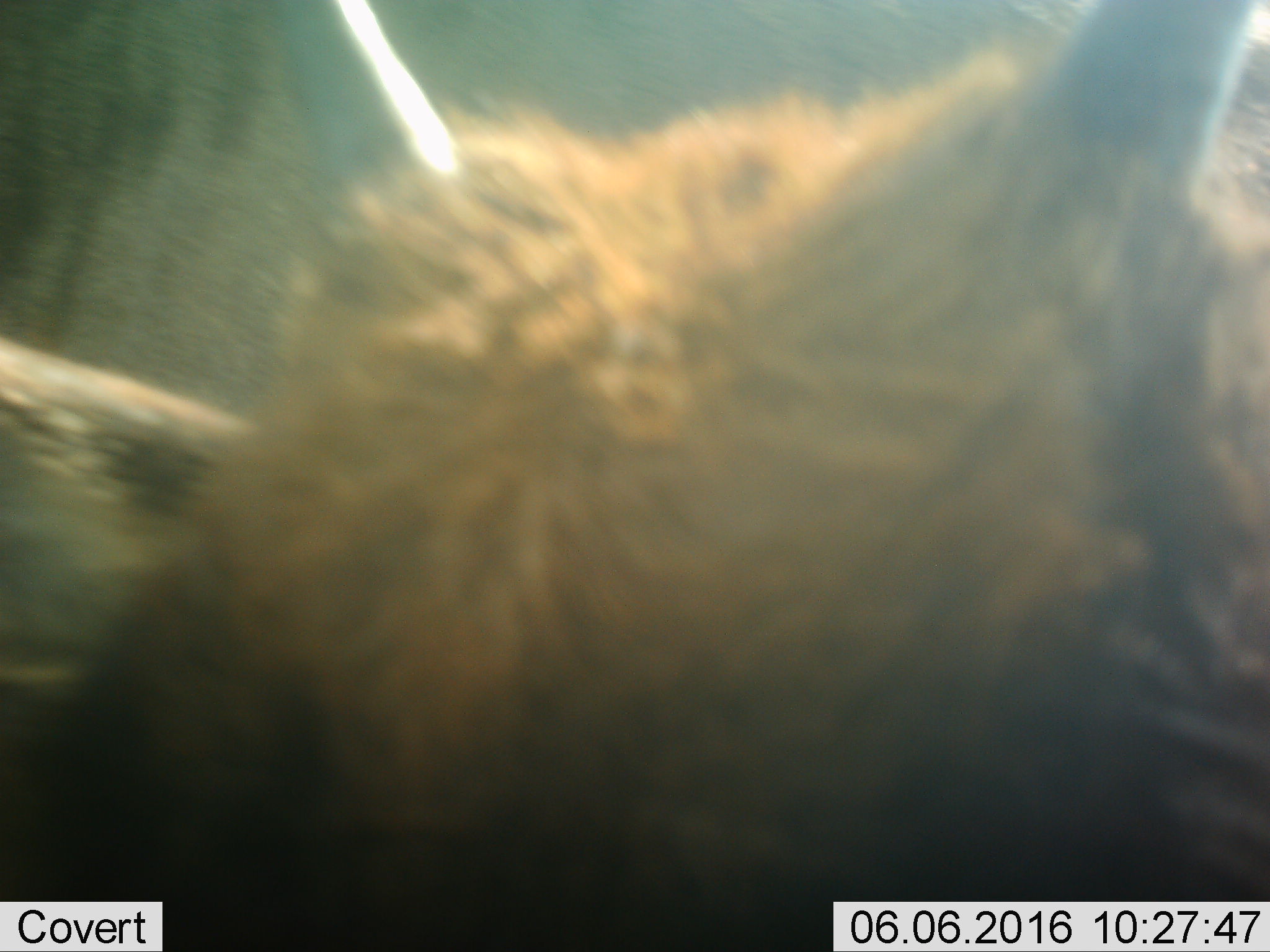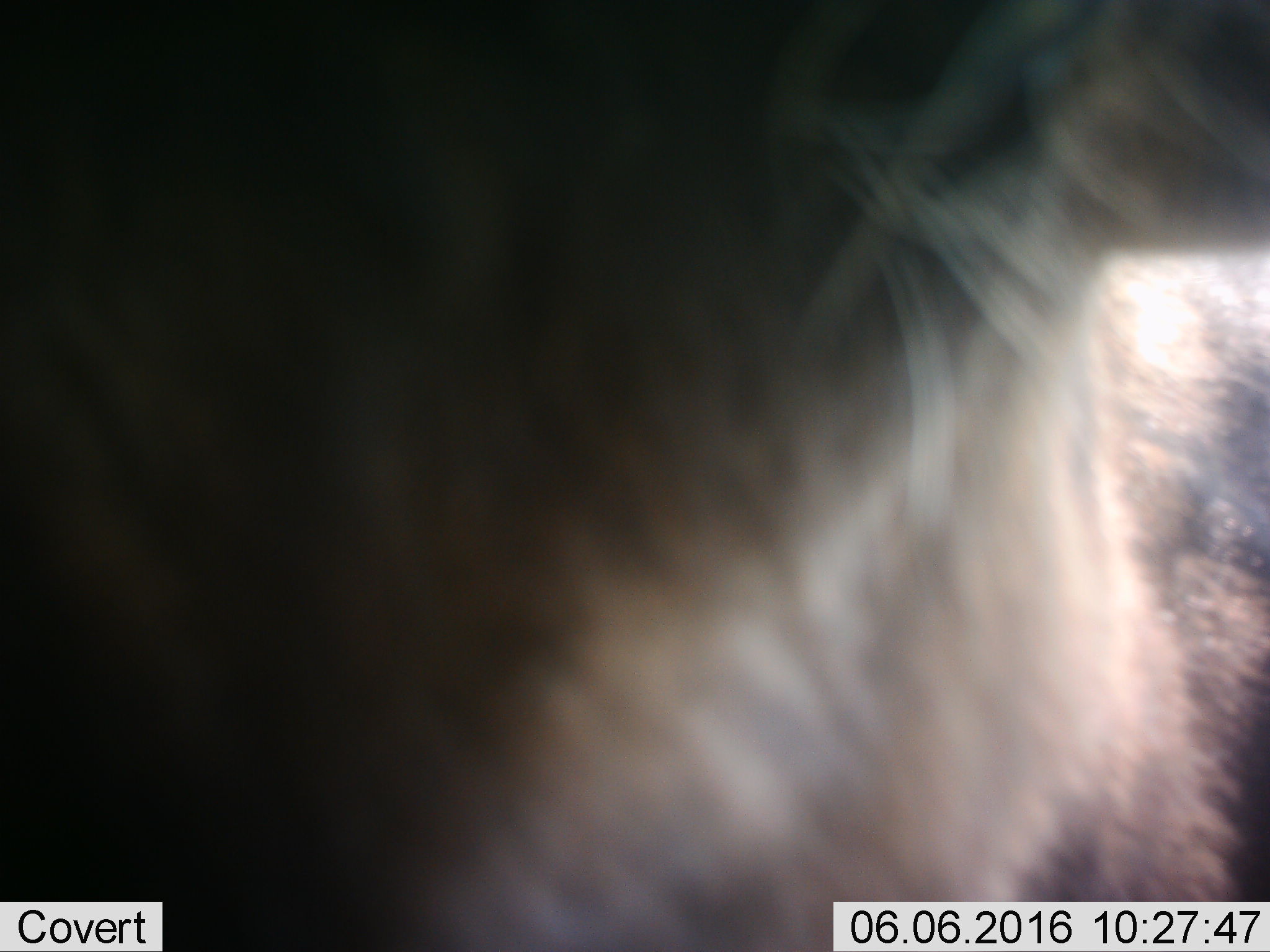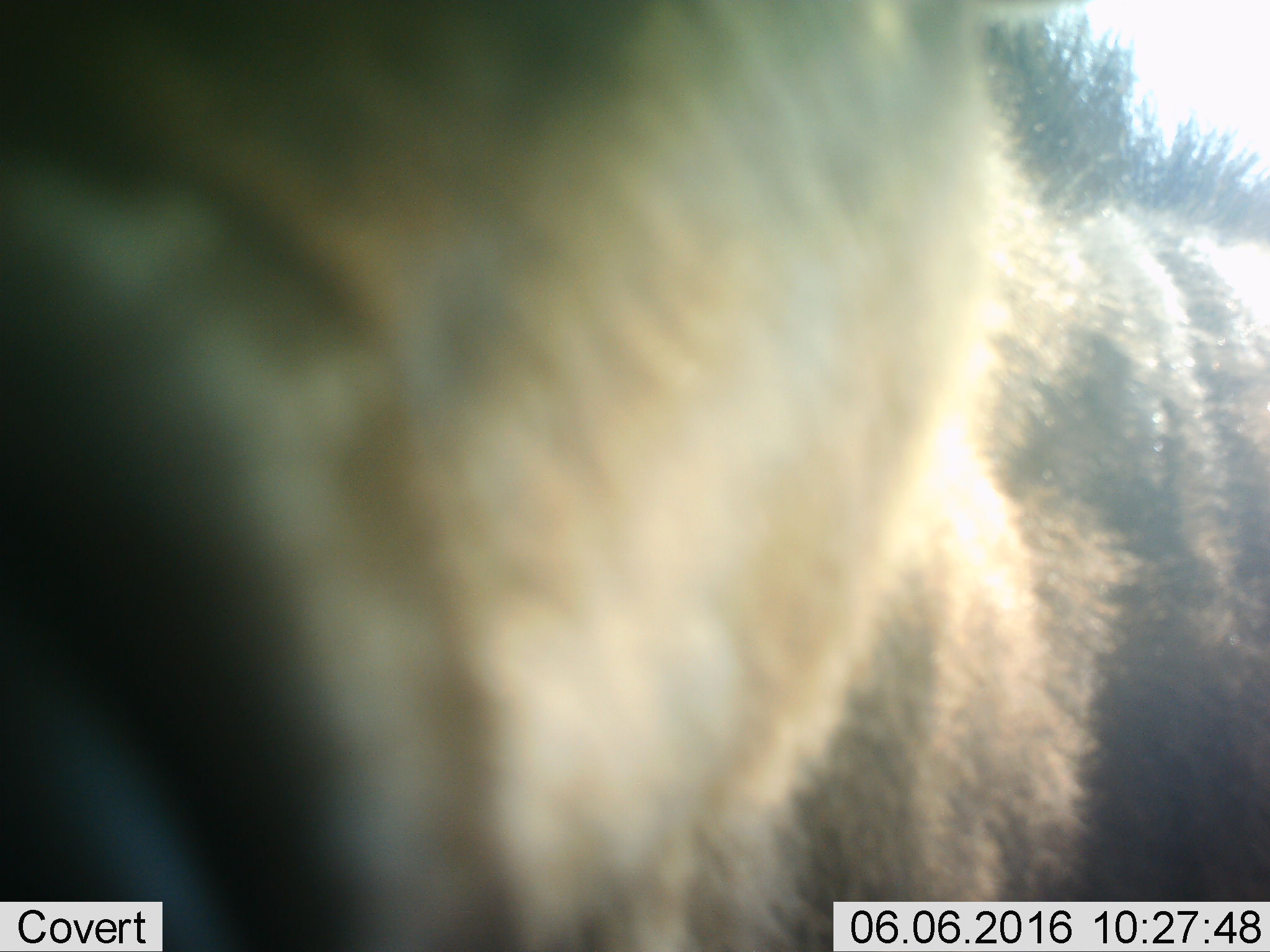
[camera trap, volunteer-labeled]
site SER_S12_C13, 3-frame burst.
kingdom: Animalia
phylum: Chordata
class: Mammalia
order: Artiodactyla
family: Bovidae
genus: Connochaetes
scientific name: Connochaetes taurinus taurinus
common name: blue wildebeest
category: wildebeestblue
Wildebeestblue (blue wildebeest) (Connochaetes taurinus taurinus), count 2. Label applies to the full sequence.